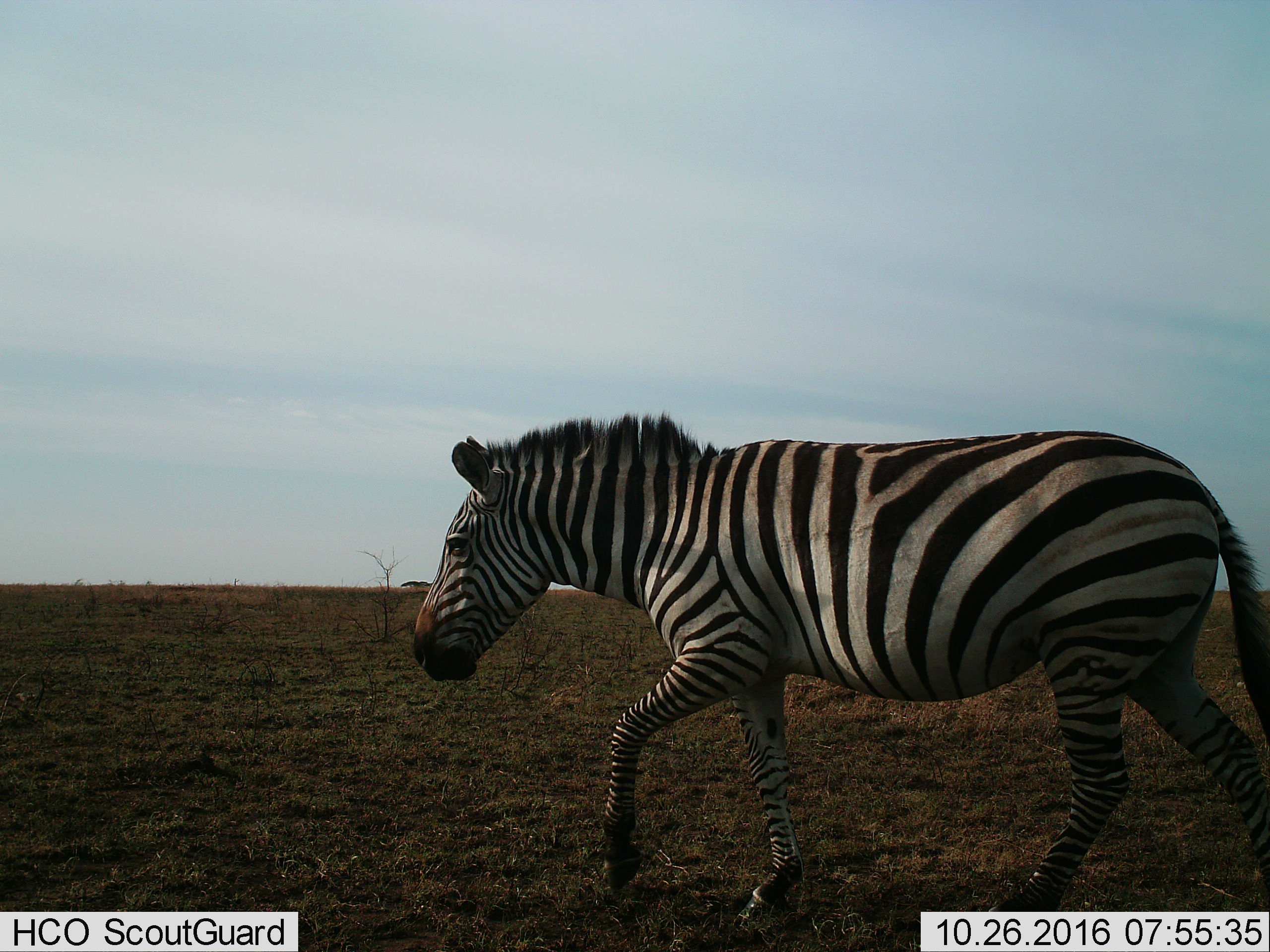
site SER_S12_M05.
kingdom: Animalia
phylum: Chordata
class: Mammalia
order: Perissodactyla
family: Equidae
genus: Equus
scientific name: Equus quagga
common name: plains zebra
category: zebraplains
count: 1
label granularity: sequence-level